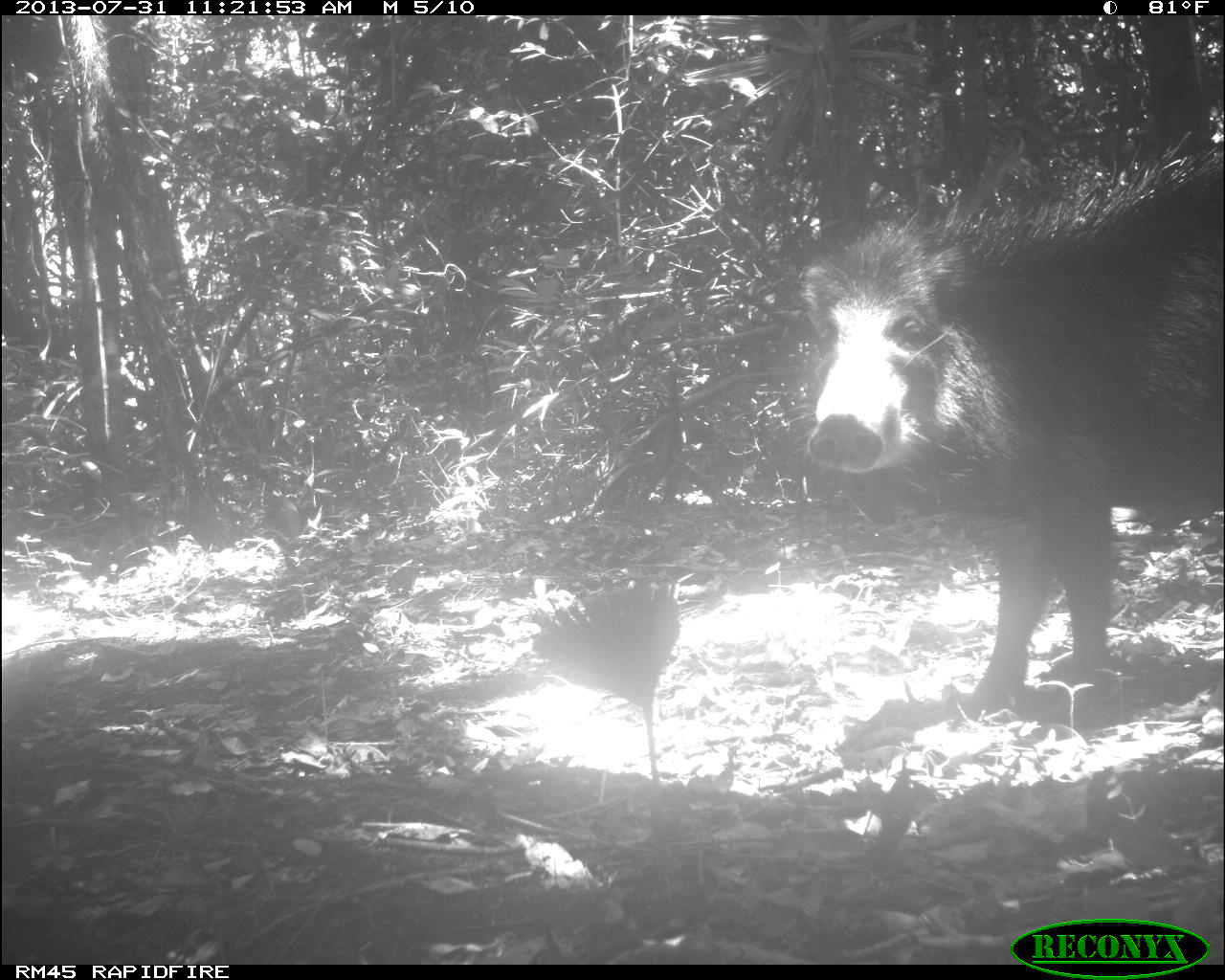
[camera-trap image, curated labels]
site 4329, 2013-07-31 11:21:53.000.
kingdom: Animalia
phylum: Chordata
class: Mammalia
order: Artiodactyla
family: Tayassuidae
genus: Tayassu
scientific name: Tayassu pecari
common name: white-lipped peccary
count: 6